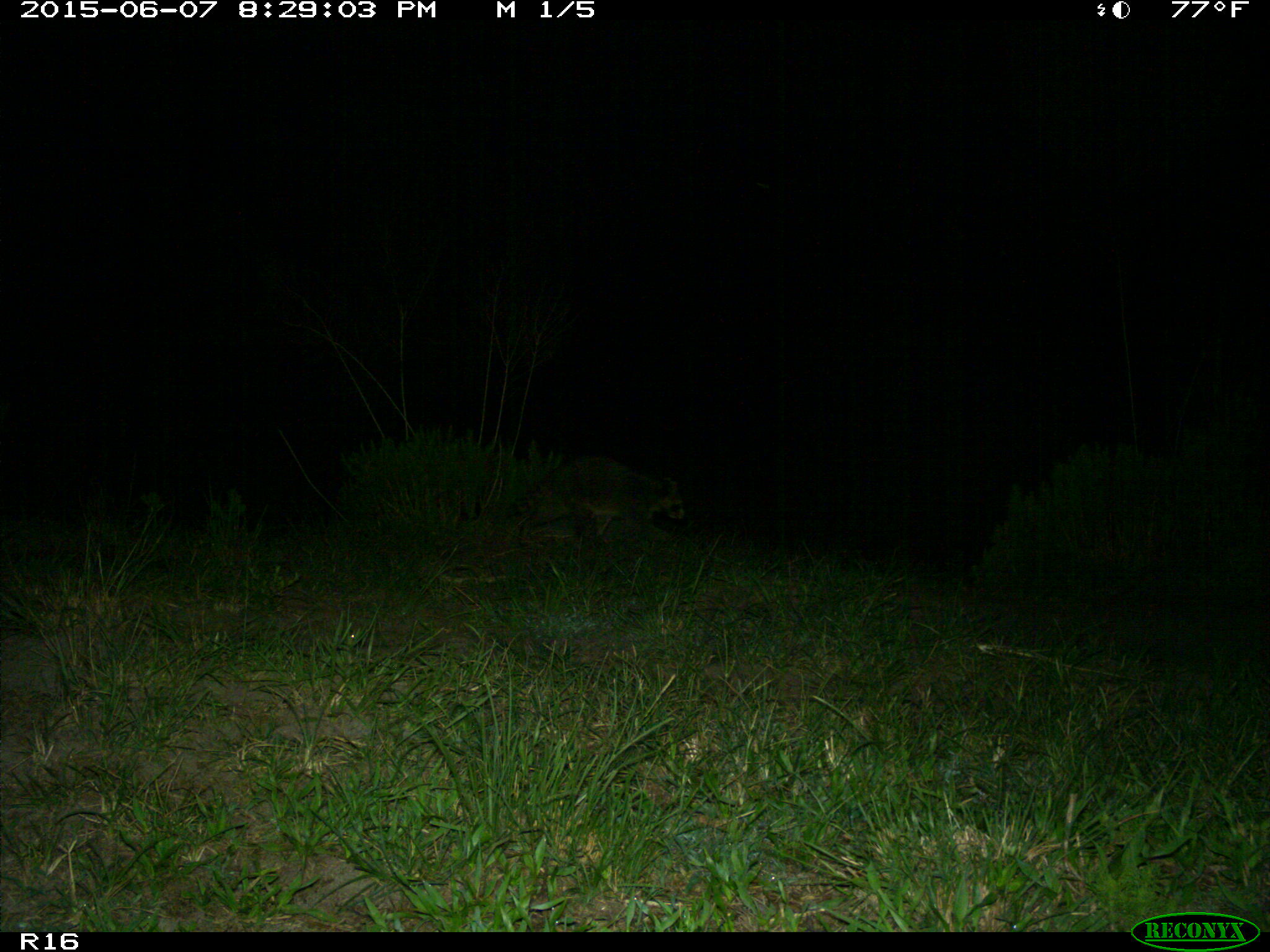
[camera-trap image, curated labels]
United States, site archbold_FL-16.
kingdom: Animalia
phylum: Chordata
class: Mammalia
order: Carnivora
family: Procyonidae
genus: Procyon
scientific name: Procyon lotor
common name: common raccoon